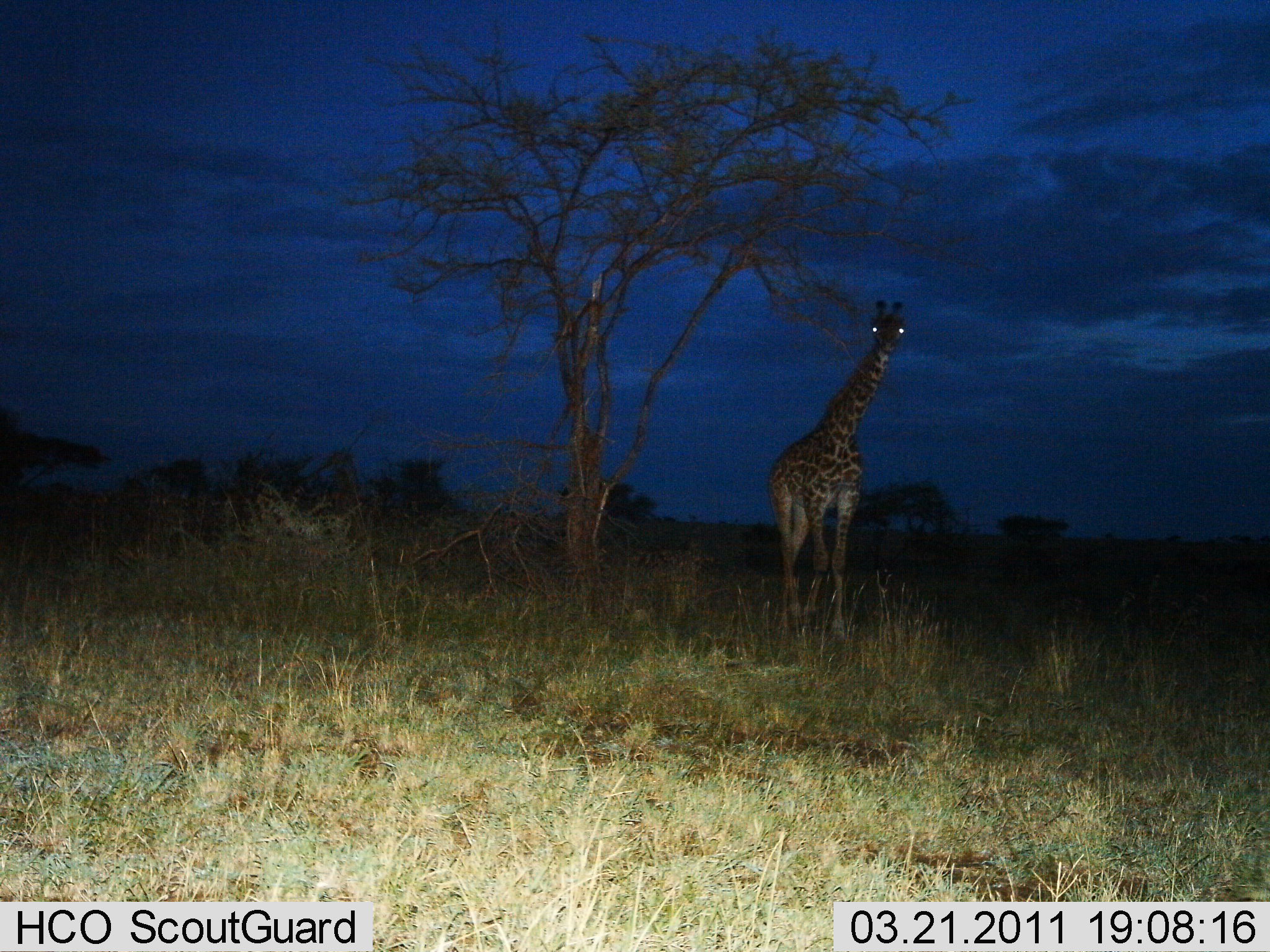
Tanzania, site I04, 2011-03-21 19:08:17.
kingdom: Animalia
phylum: Chordata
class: Mammalia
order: Artiodactyla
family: Giraffidae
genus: Giraffa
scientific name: Giraffa camelopardalis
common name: giraffe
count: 1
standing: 85%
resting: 0%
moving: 15%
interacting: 0%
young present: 0%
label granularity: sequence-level